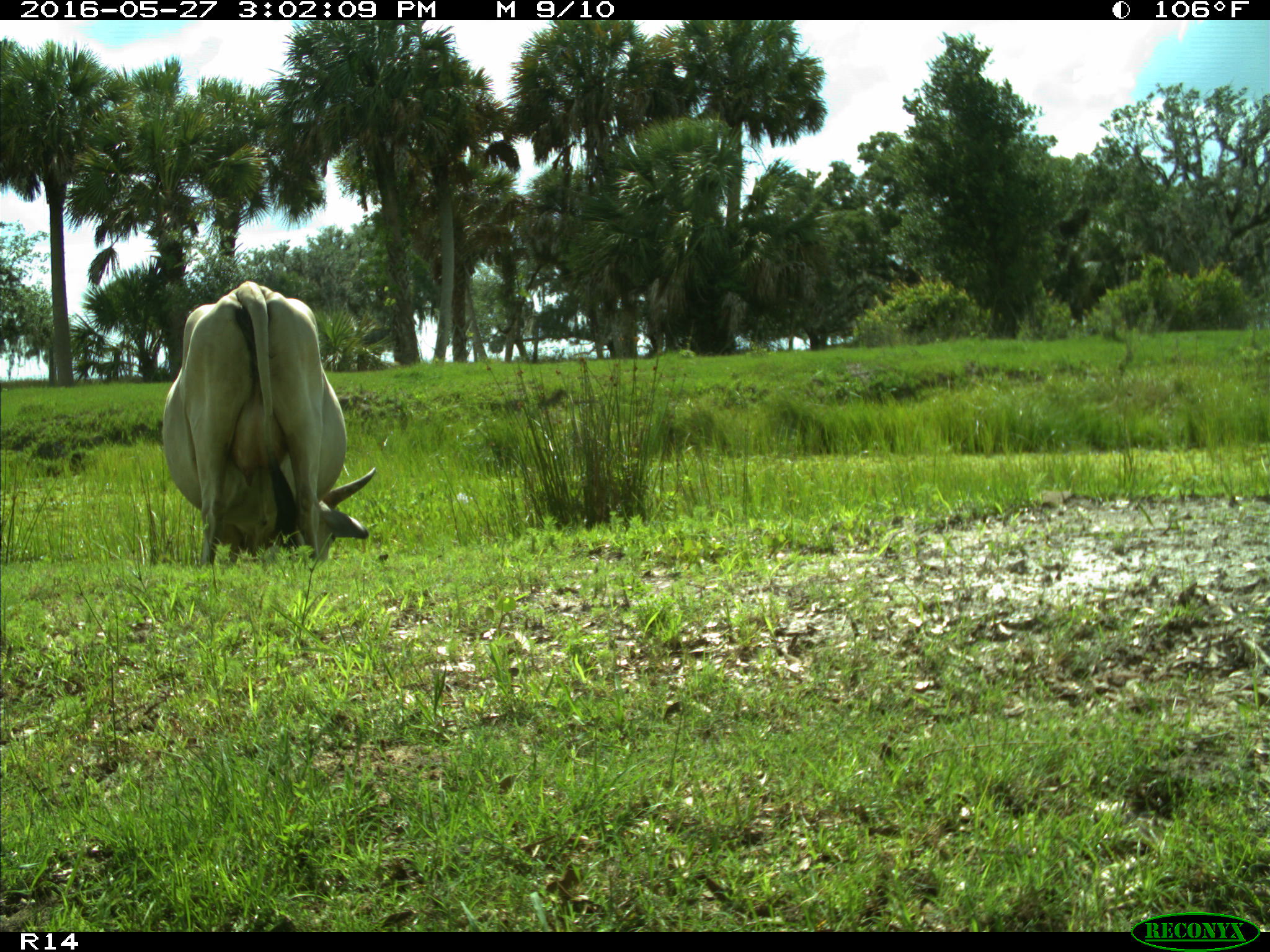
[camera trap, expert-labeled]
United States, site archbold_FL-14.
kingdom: Animalia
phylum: Chordata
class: Mammalia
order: Artiodactyla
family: Bovidae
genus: Bos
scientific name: Bos taurus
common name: domestic cow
Bos taurus (domestic cow).